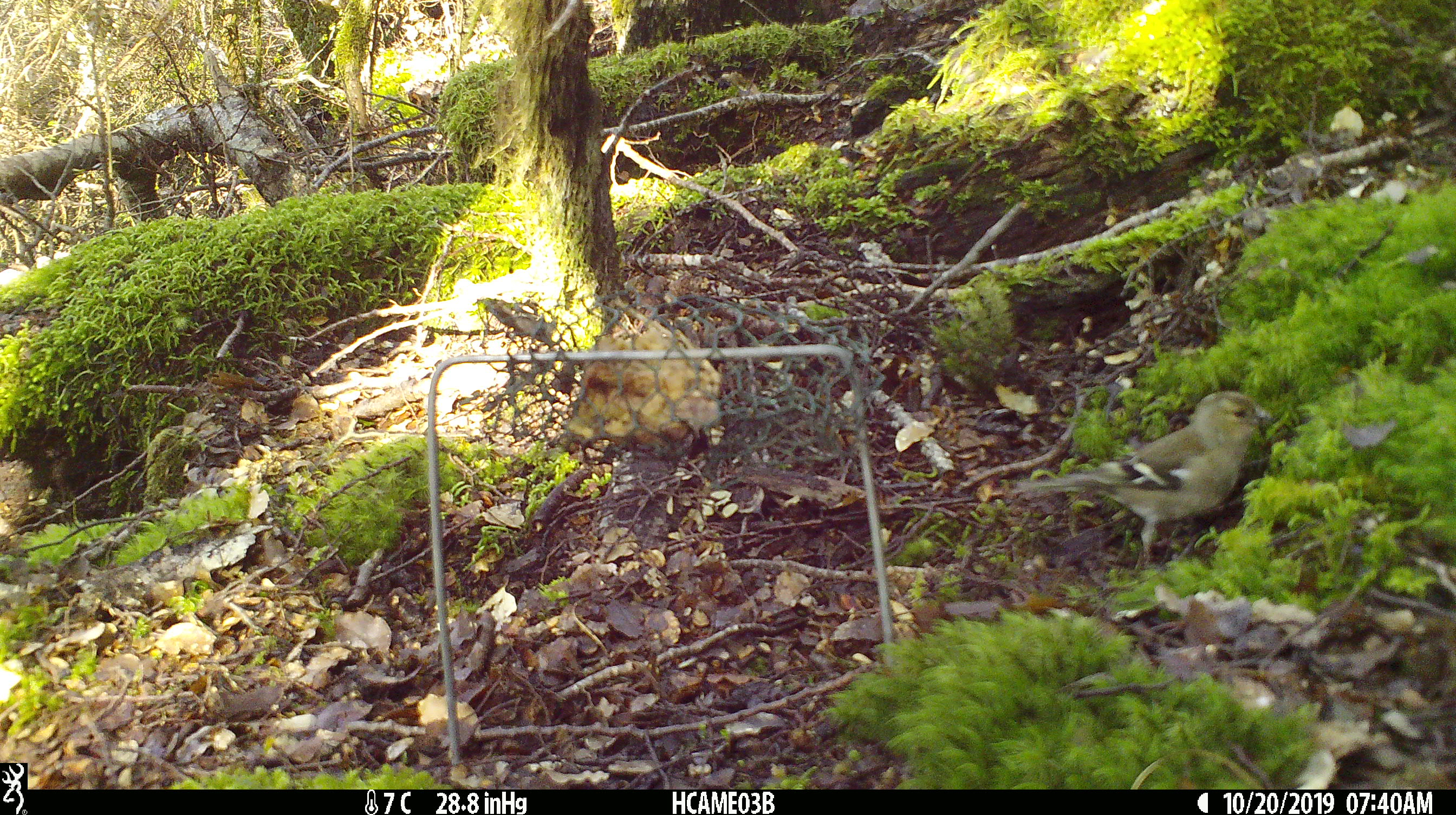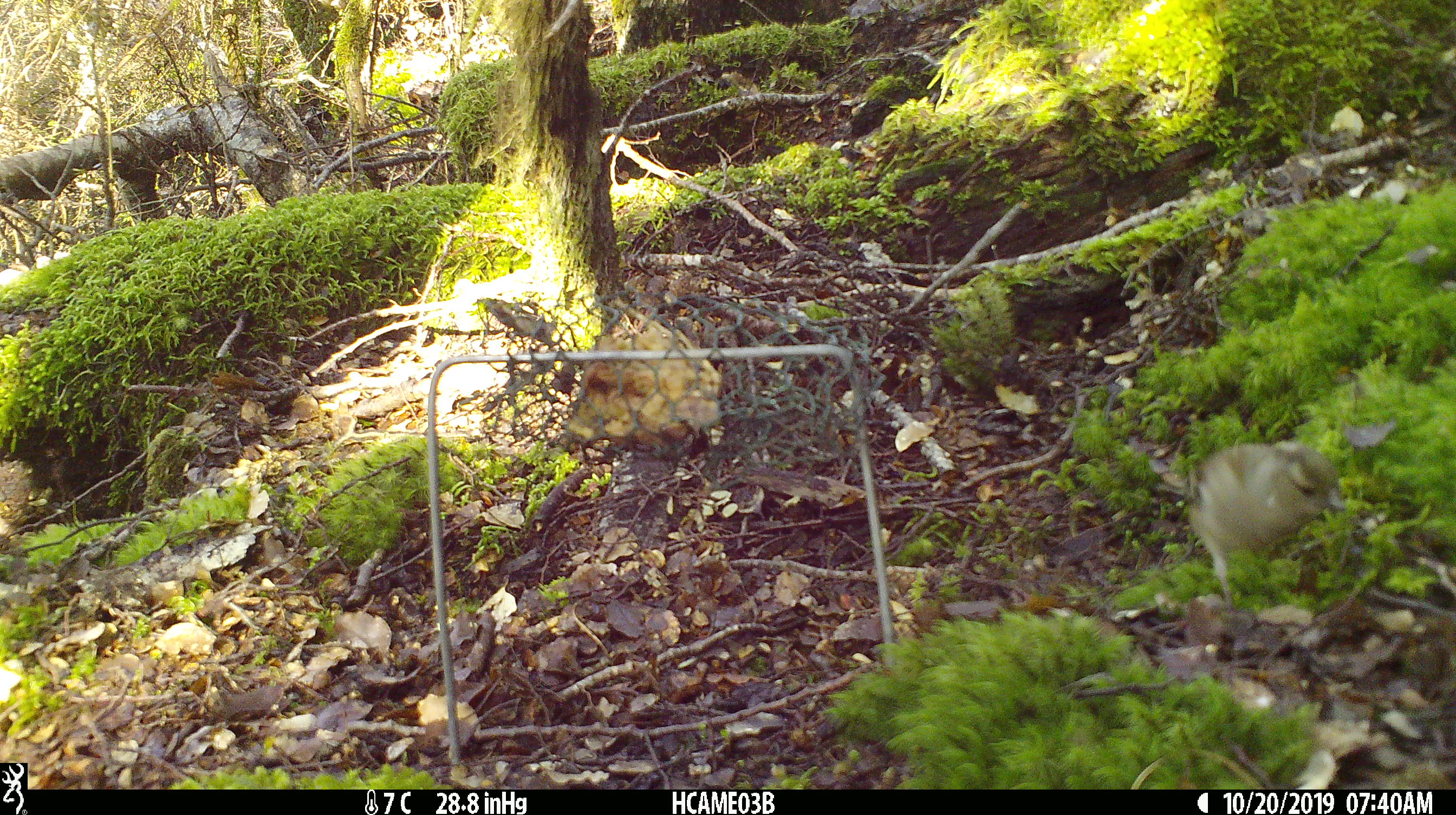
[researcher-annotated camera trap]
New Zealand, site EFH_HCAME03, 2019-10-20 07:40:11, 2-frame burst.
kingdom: Animalia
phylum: Chordata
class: Aves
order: Passeriformes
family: Fringillidae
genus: Fringilla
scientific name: Fringilla coelebs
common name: common chaffinch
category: chaffinch